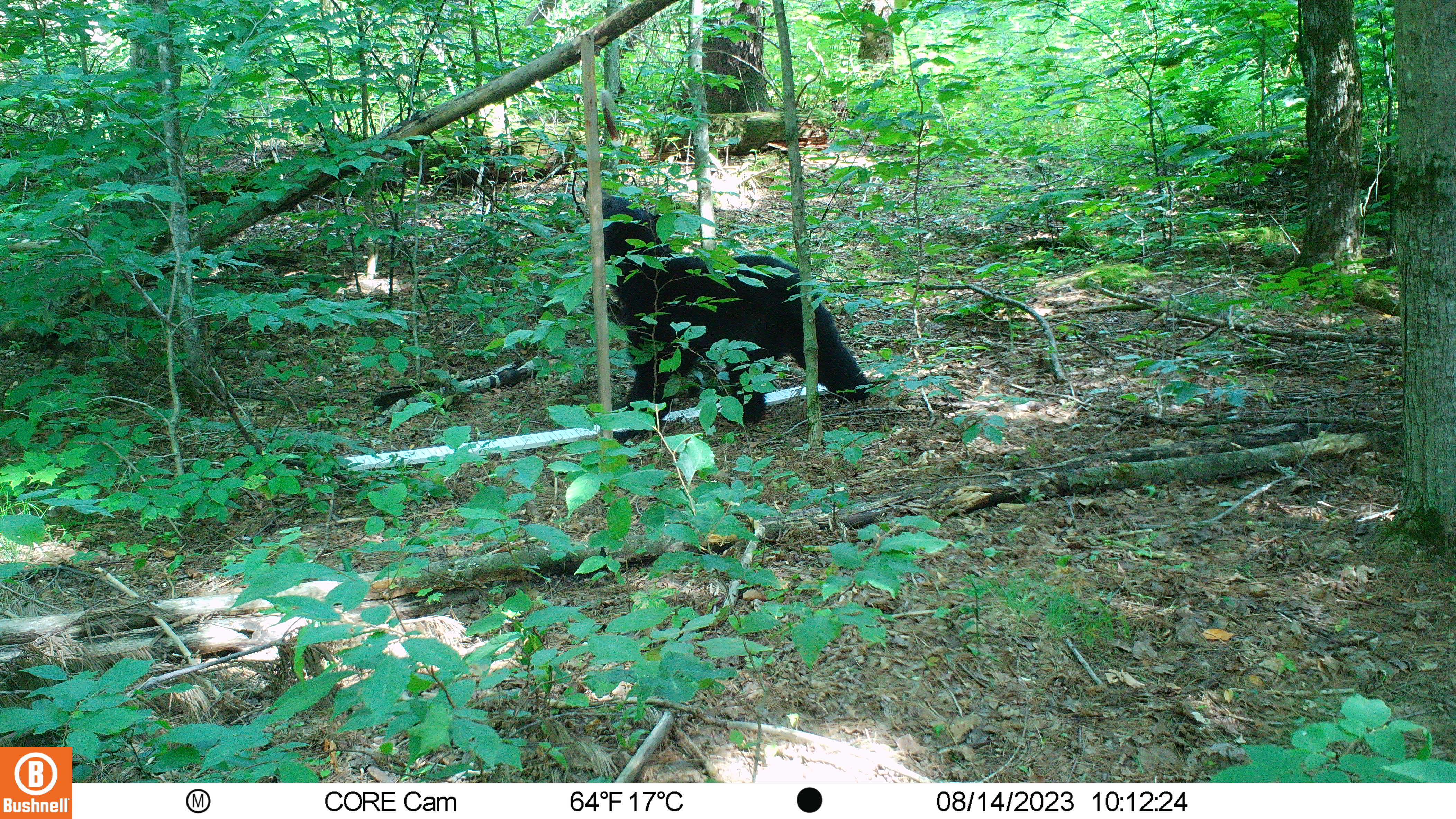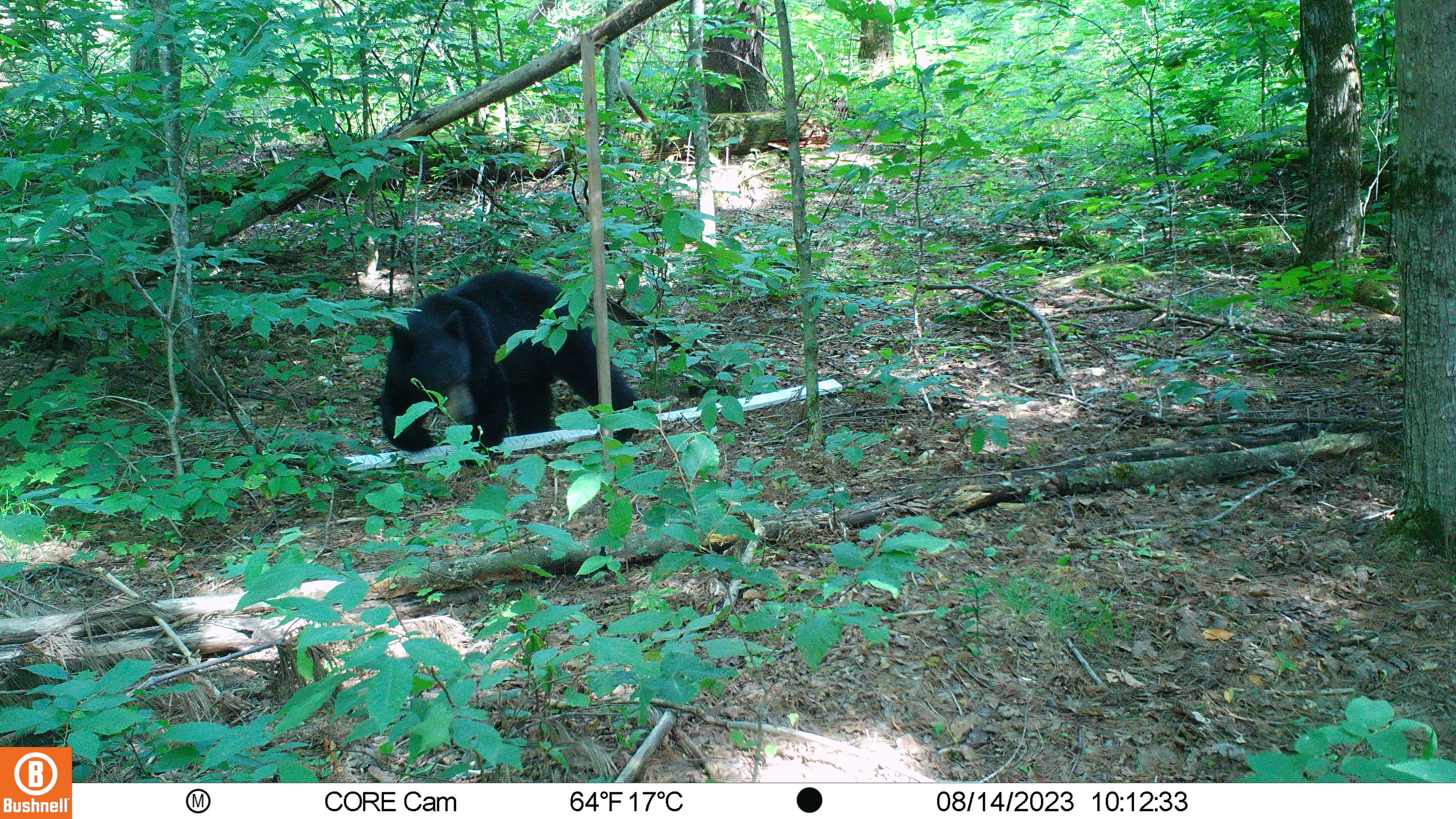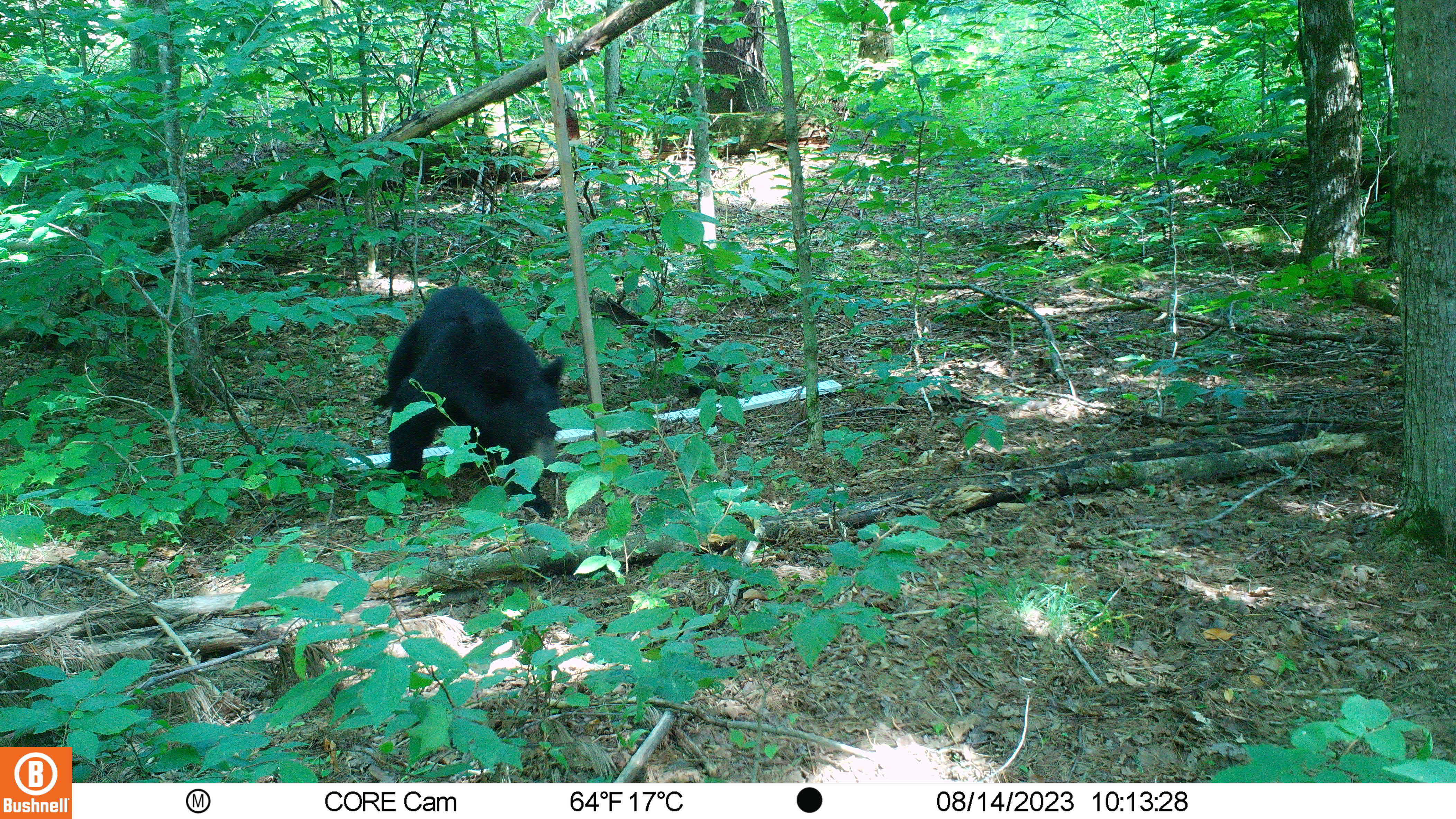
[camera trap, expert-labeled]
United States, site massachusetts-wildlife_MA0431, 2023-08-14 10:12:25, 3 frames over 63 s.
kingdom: Animalia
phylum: Chordata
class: Mammalia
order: Carnivora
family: Ursidae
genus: Ursus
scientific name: Ursus americanus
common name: black bear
Black bear (Ursus americanus).